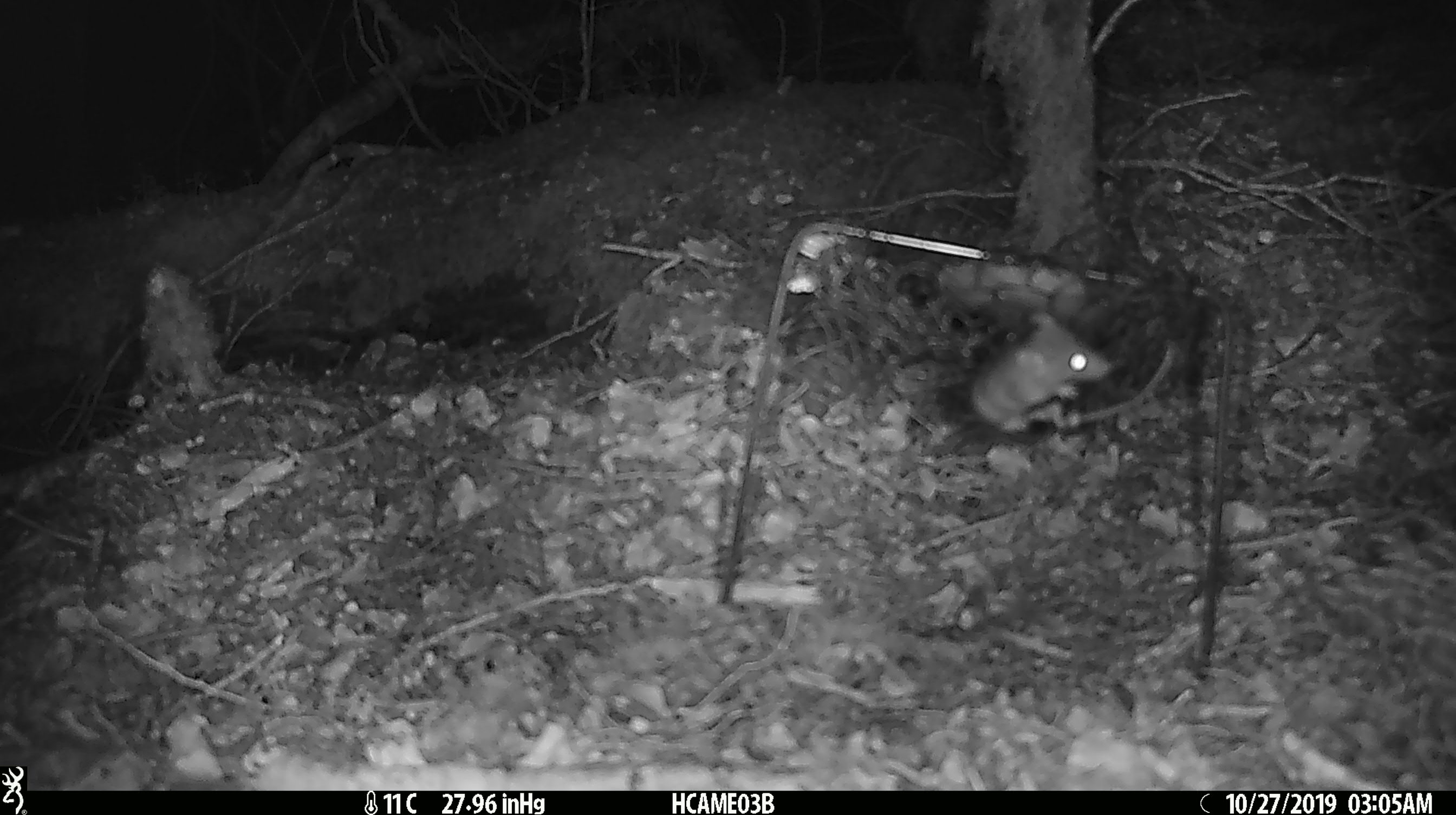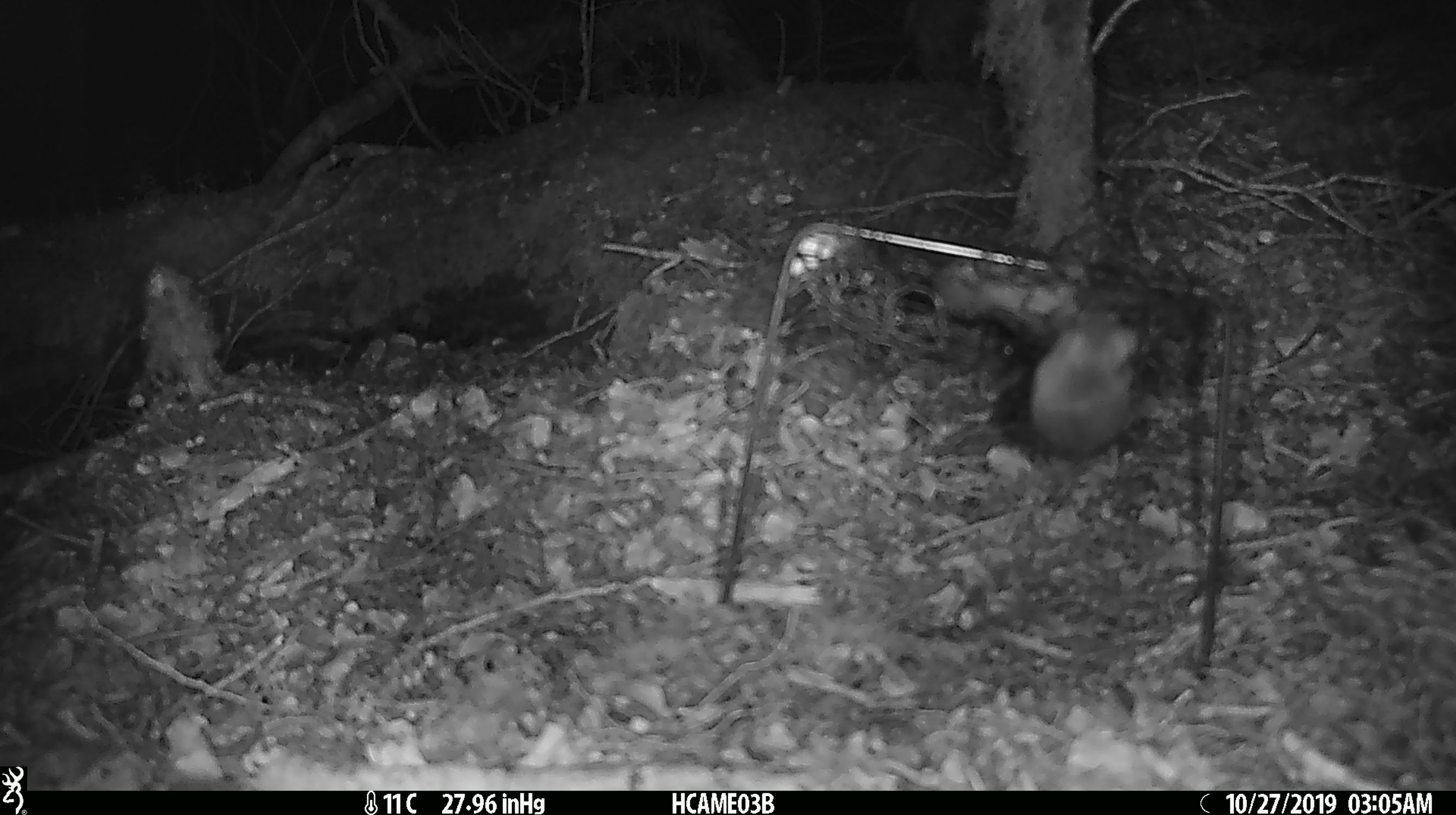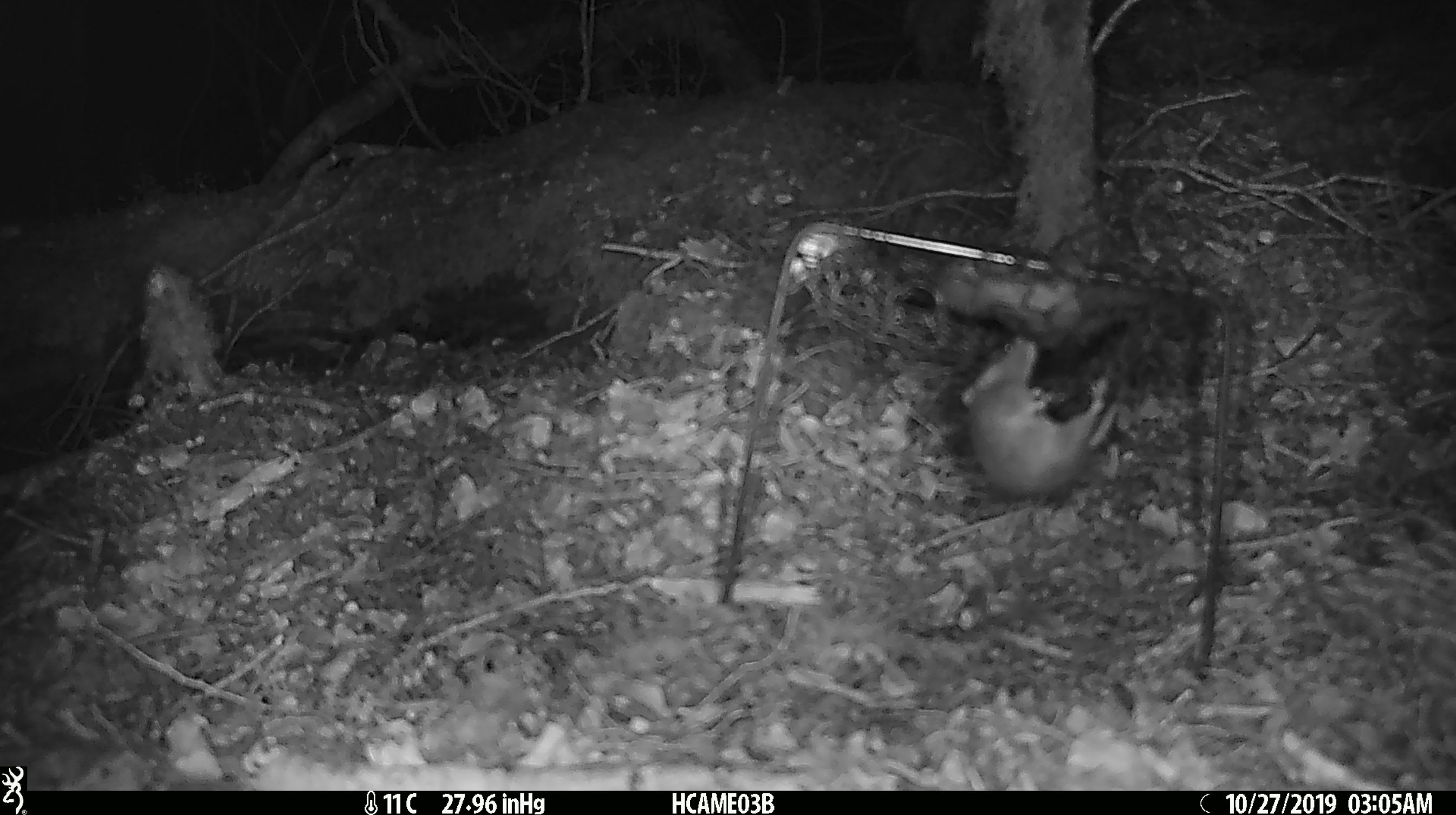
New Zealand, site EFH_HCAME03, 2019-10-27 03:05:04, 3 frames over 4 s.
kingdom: Animalia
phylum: Chordata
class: Mammalia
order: Rodentia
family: Muridae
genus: Mus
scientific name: Mus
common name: mouse